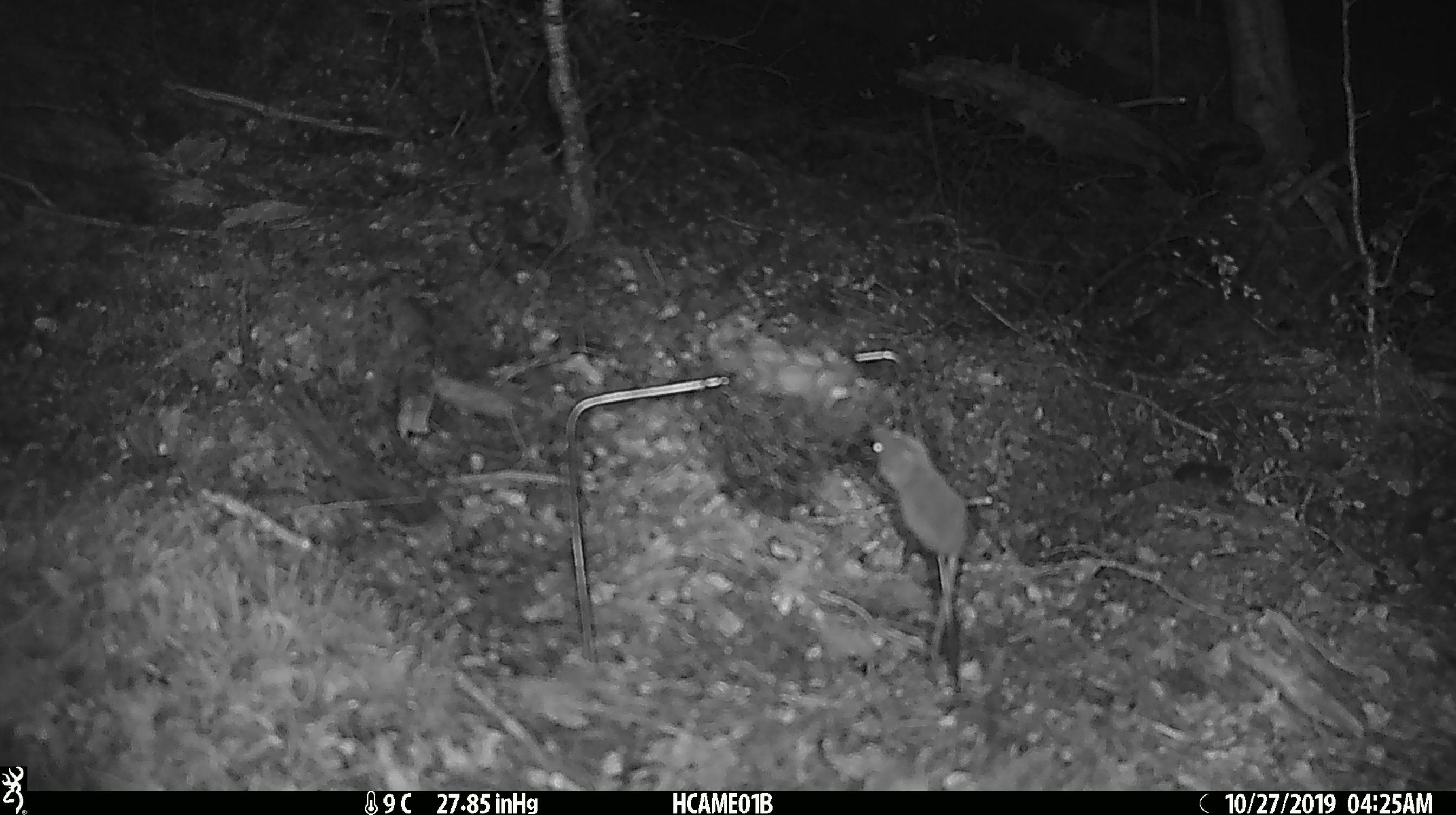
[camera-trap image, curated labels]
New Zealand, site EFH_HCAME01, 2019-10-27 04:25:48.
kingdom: Animalia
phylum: Chordata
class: Mammalia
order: Rodentia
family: Muridae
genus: Mus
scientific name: Mus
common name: mouse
Mouse (Mus).